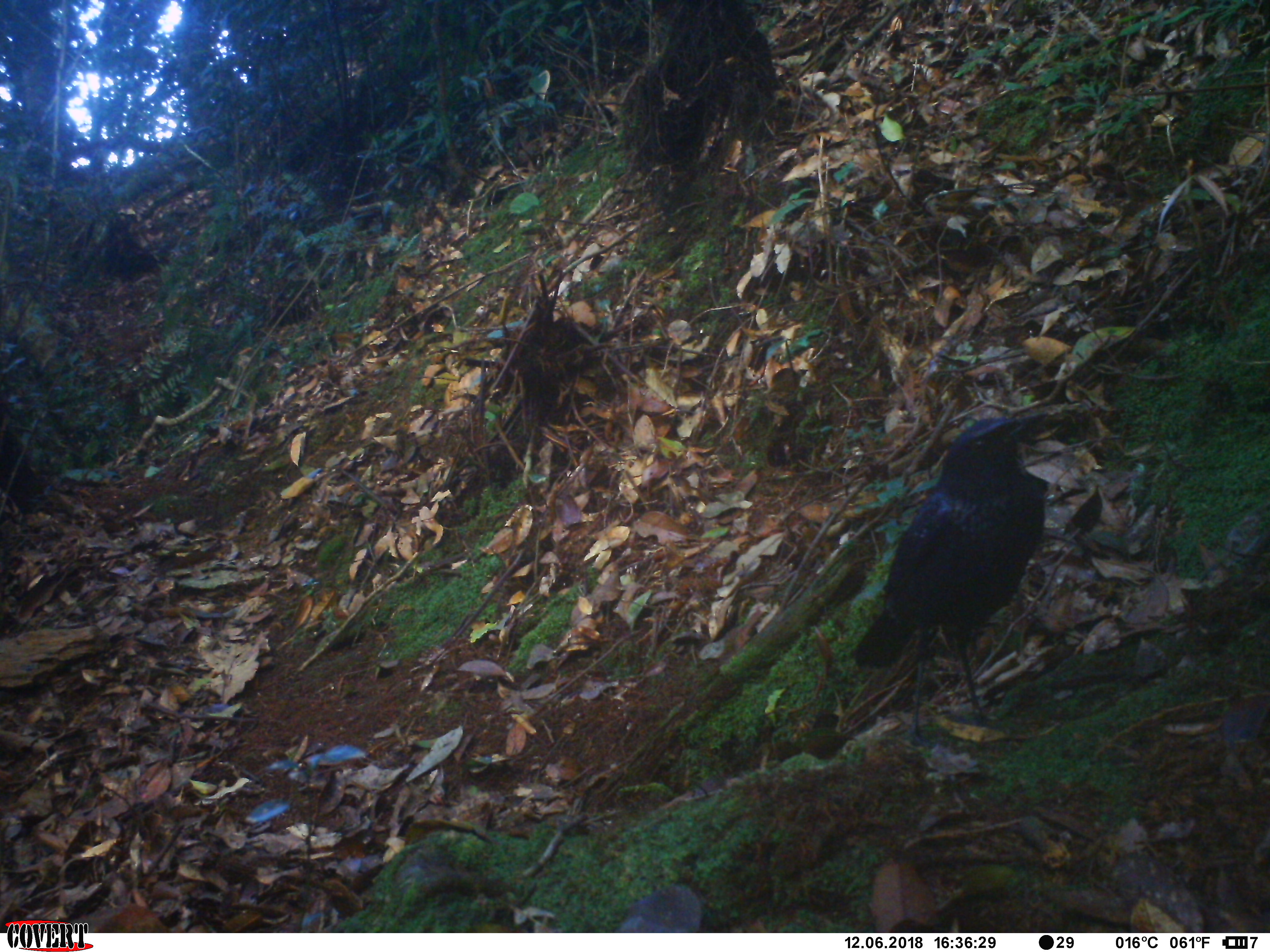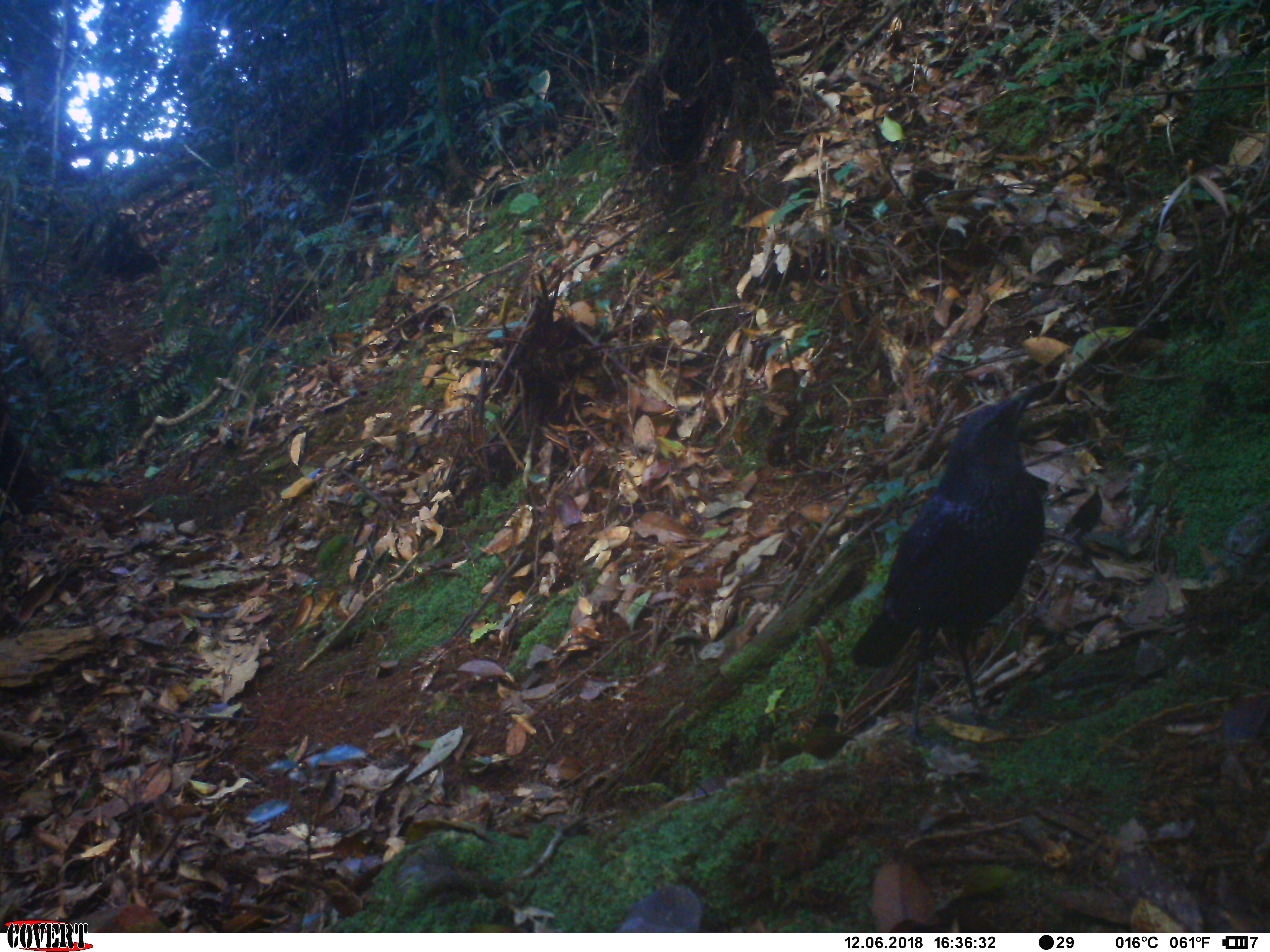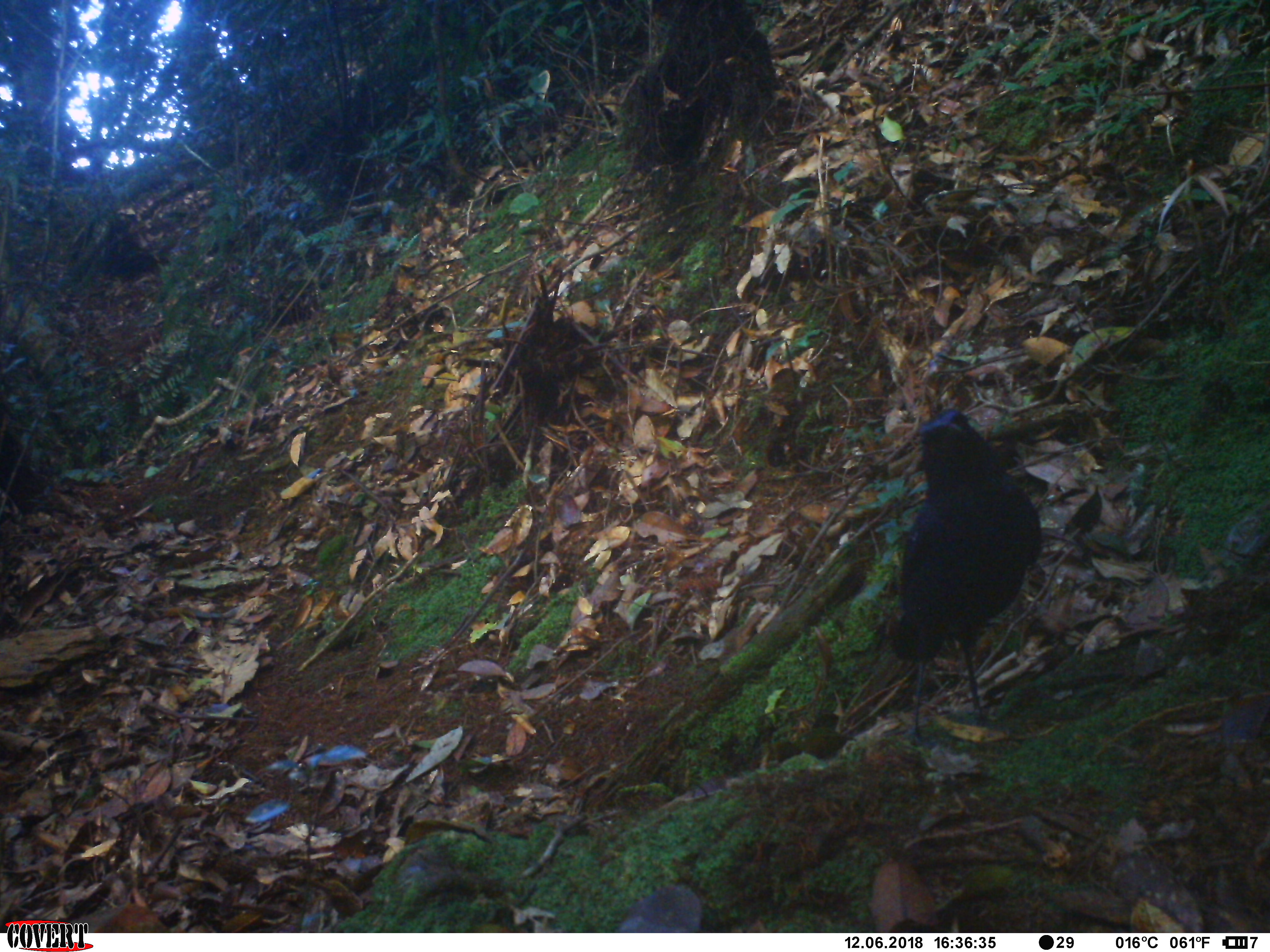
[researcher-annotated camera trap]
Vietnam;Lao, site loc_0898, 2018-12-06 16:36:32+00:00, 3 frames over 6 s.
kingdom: Animalia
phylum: Chordata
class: Aves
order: Passeriformes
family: Muscicapidae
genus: Myophonus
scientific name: Myophonus caeruleus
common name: blue whistling thrush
Blue whistling thrush (Myophonus caeruleus). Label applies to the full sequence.